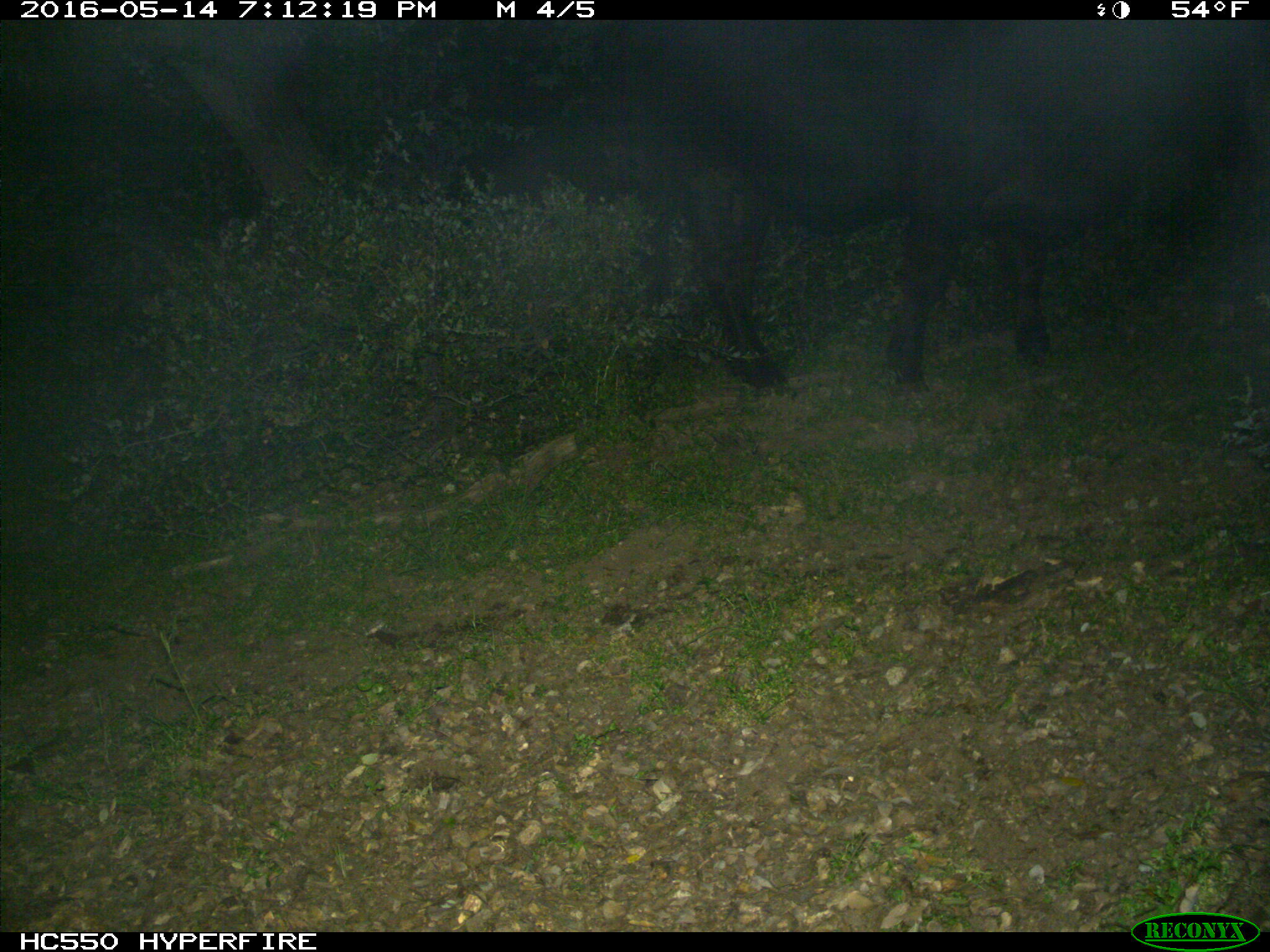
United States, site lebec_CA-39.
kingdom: Animalia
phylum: Chordata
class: Mammalia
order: Artiodactyla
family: Bovidae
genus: Bos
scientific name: Bos taurus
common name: domestic cow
Bos taurus (domestic cow).